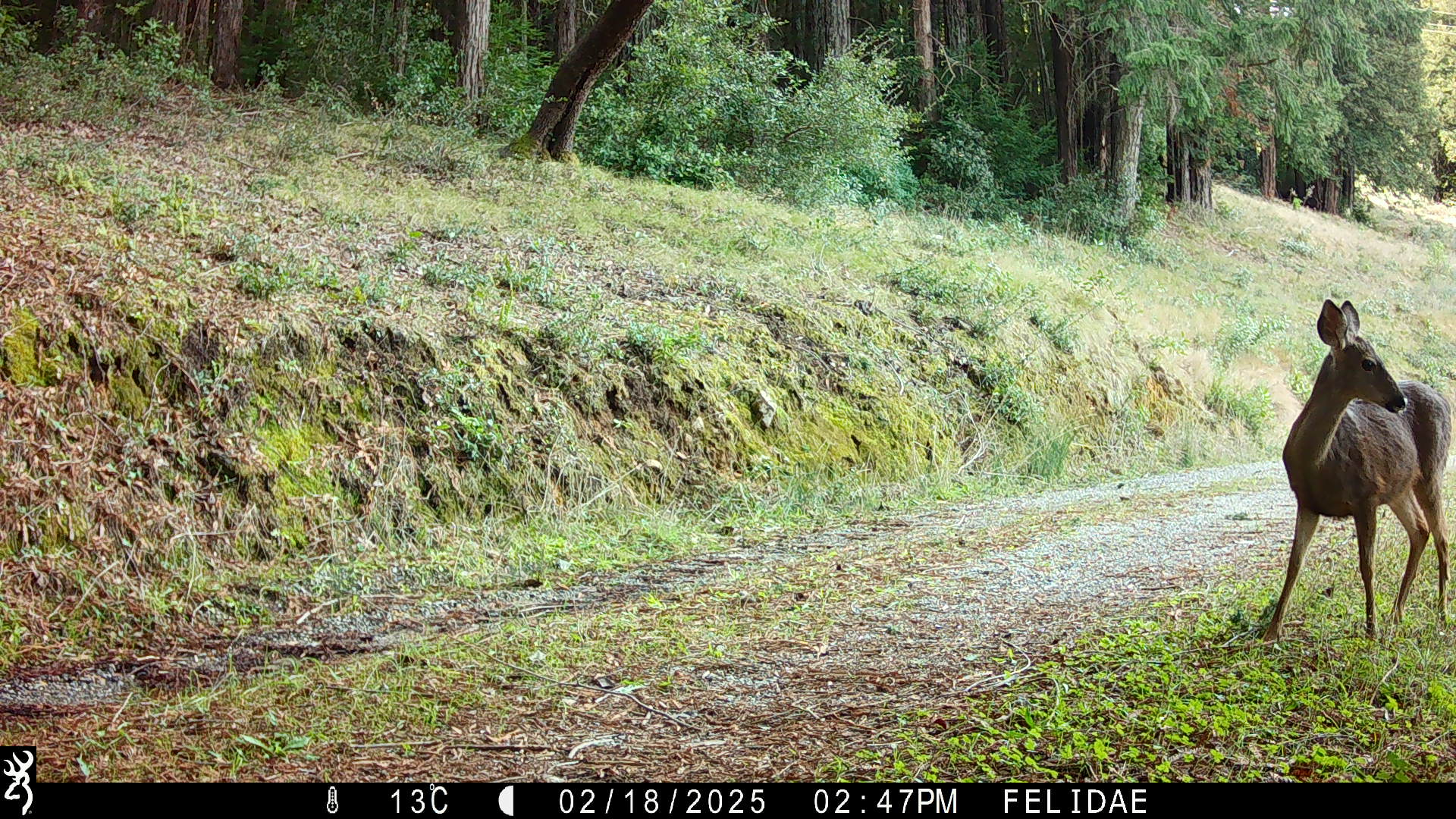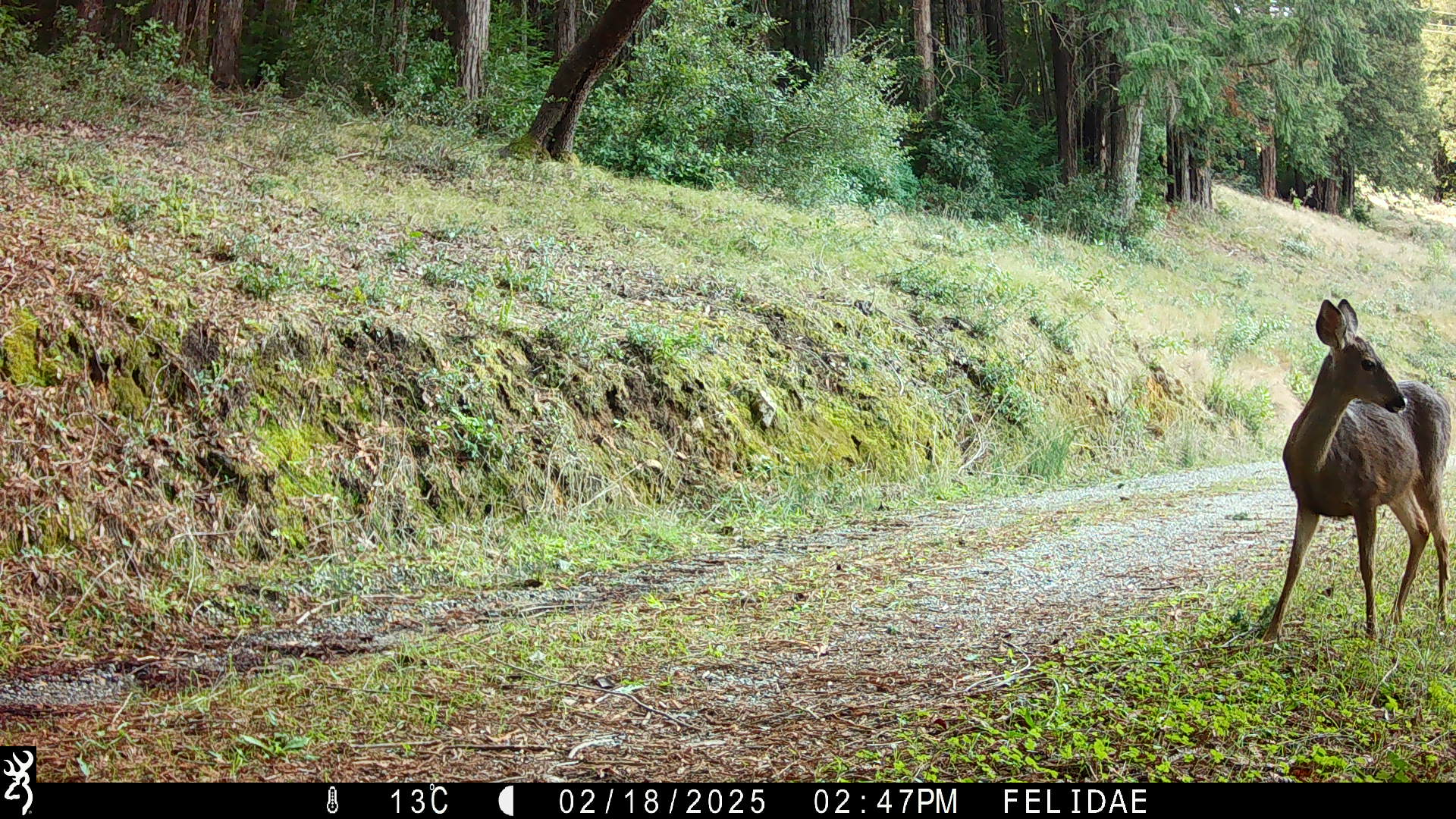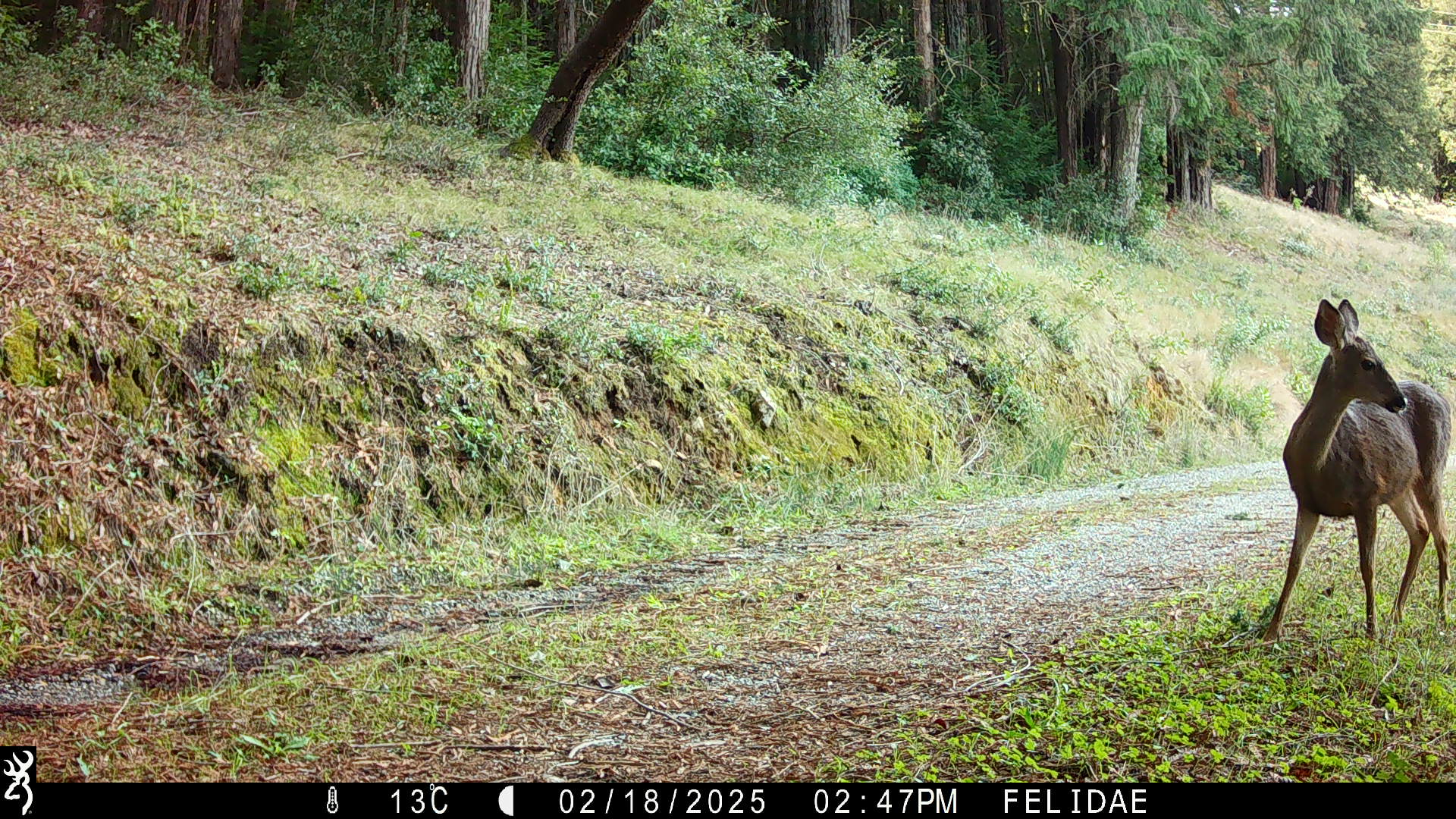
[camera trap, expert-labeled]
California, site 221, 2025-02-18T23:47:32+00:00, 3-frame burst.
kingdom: Animalia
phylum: Chordata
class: Mammalia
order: Artiodactyla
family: Cervidae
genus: Odocoileus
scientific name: Odocoileus hemionus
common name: mule deer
Mule deer (Odocoileus hemionus).